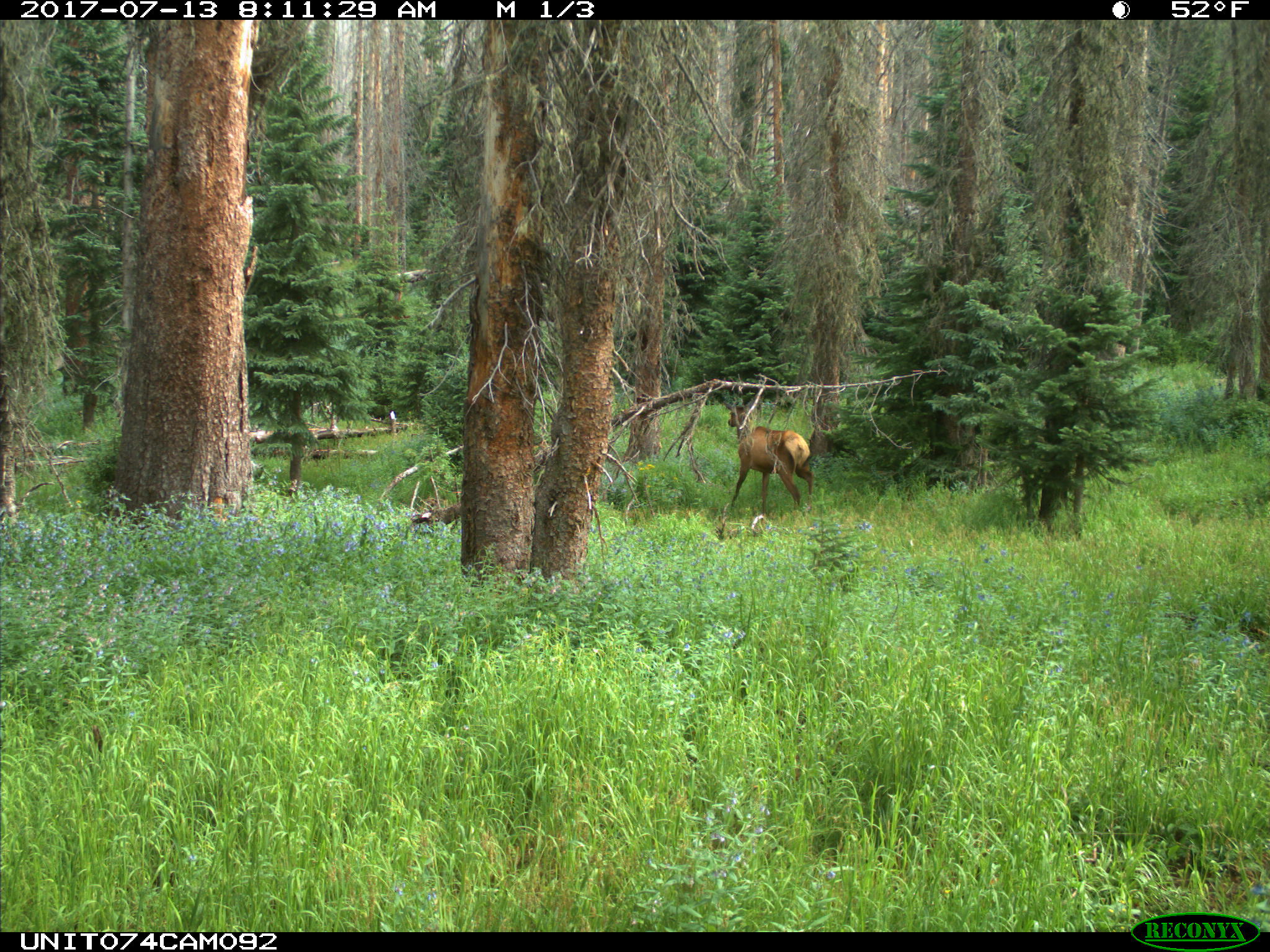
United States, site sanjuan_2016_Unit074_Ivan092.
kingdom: Animalia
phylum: Chordata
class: Mammalia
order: Artiodactyla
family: Cervidae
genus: Cervus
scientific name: Cervus elaphus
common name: red deer